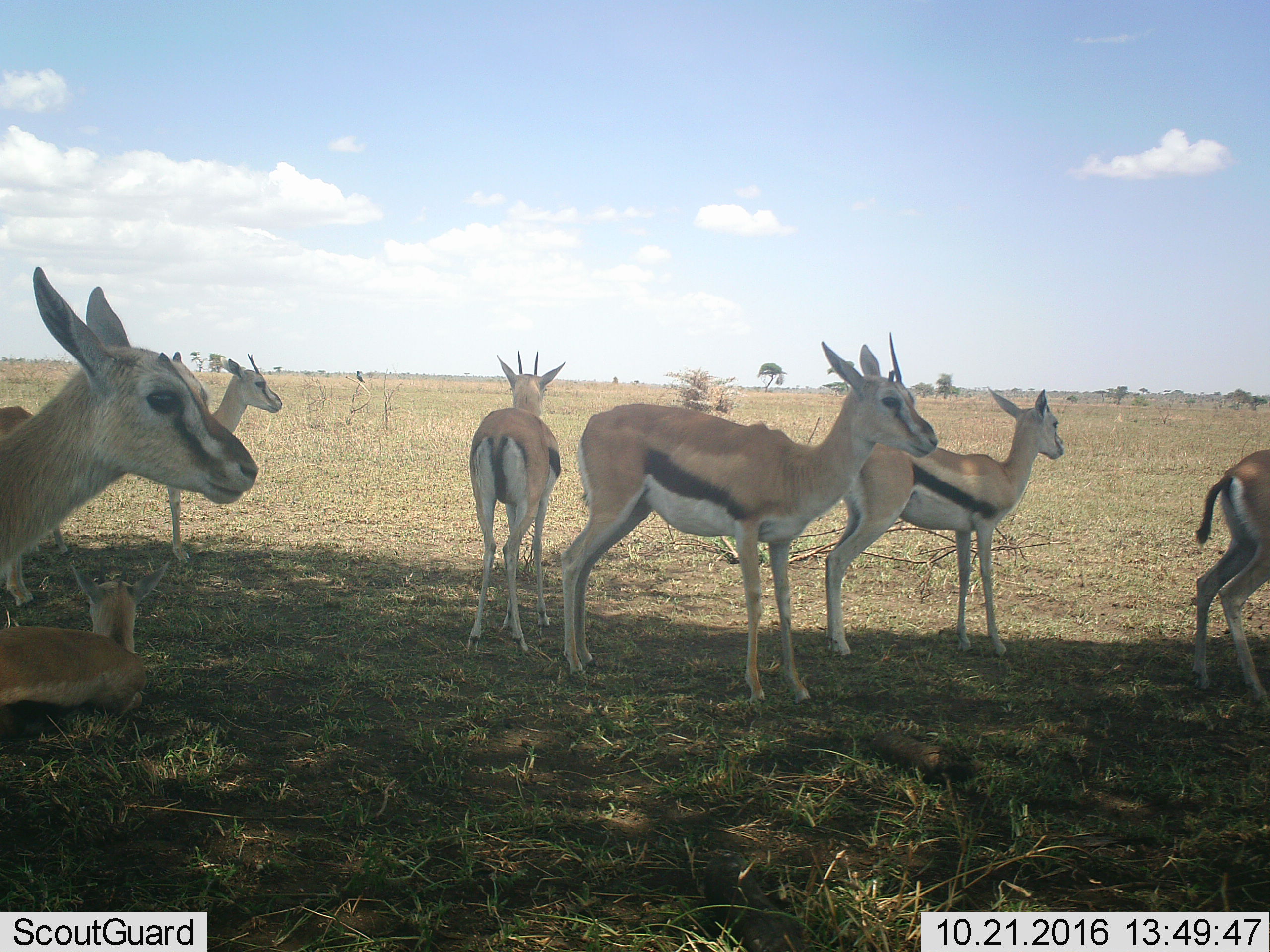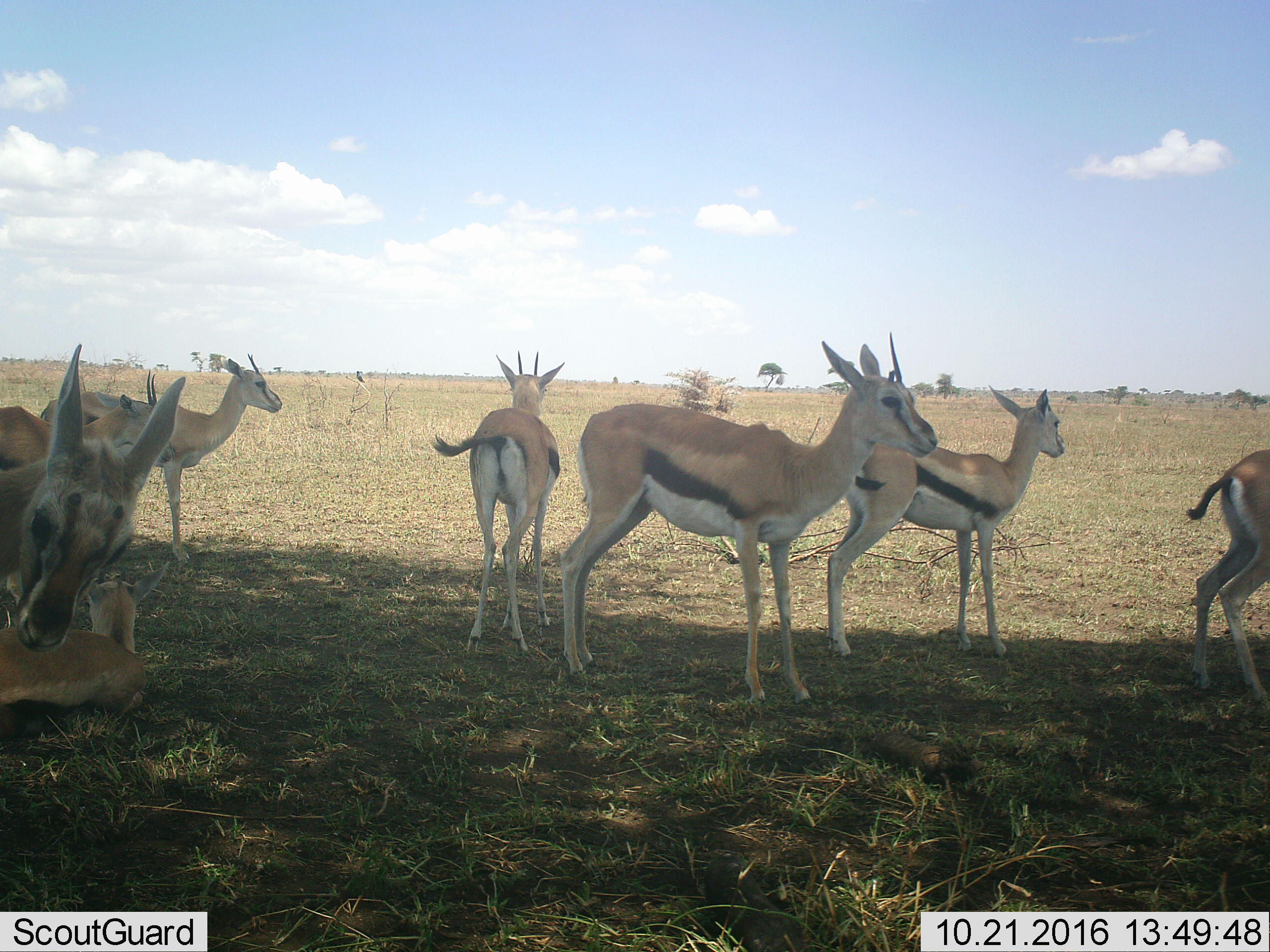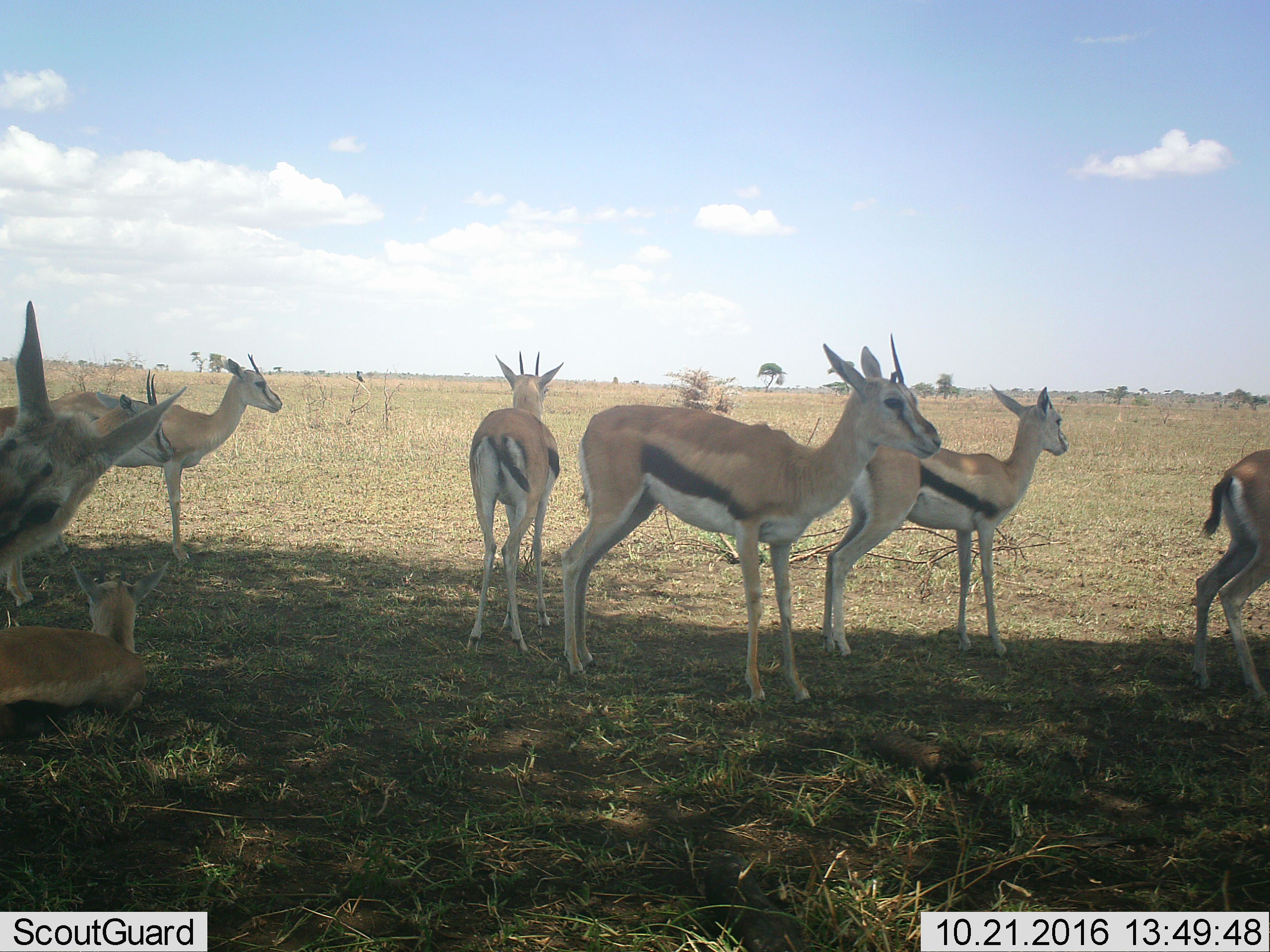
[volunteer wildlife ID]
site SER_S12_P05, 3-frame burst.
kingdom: Animalia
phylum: Chordata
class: Mammalia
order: Artiodactyla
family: Bovidae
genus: Eudorcas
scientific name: Eudorcas thomsonii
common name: thomson's gazelle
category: gazellethomsons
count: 8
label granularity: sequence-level